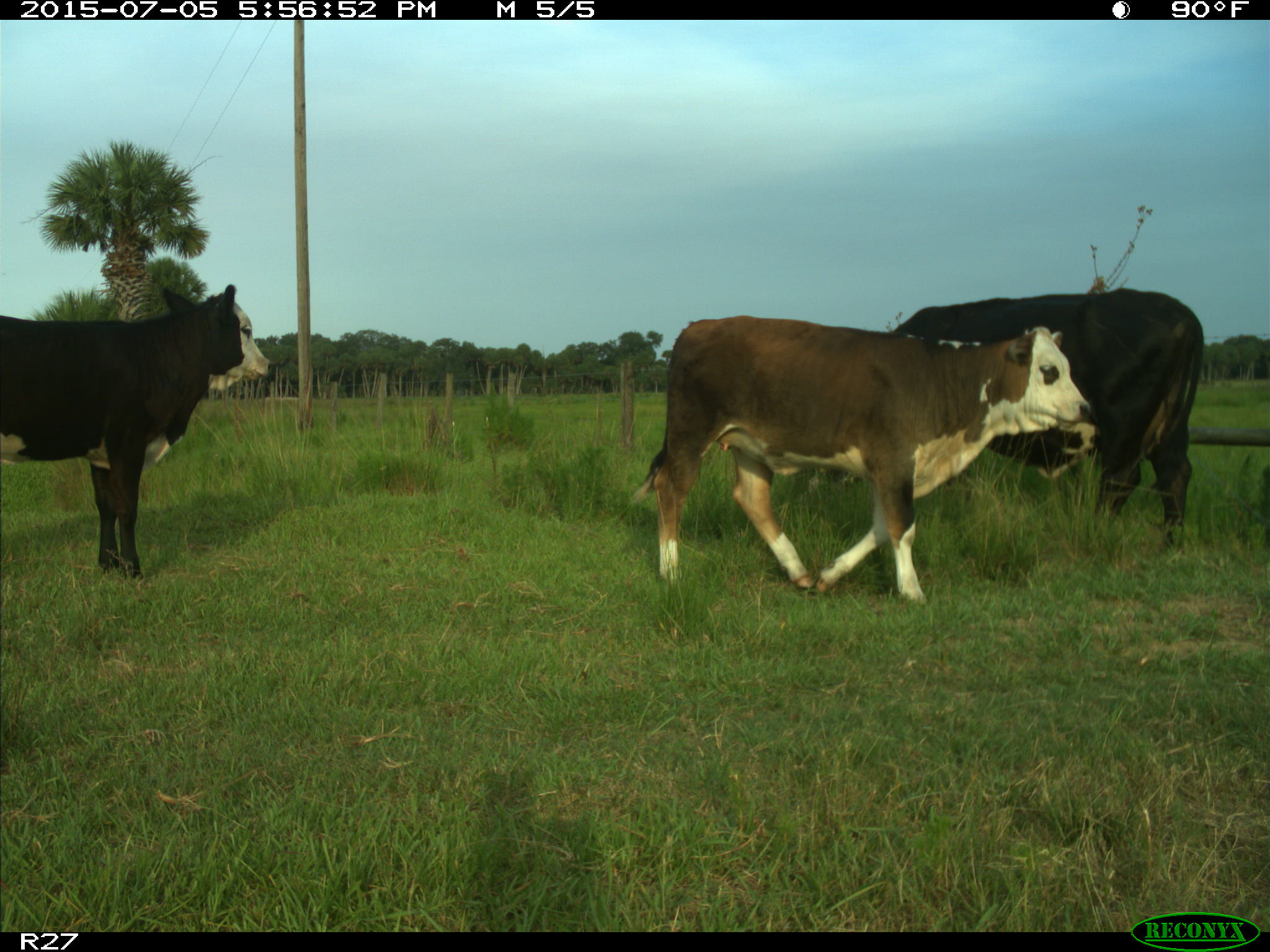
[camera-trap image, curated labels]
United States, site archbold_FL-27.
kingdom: Animalia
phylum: Chordata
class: Mammalia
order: Artiodactyla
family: Bovidae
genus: Bos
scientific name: Bos taurus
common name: domestic cow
Bos taurus (domestic cow).